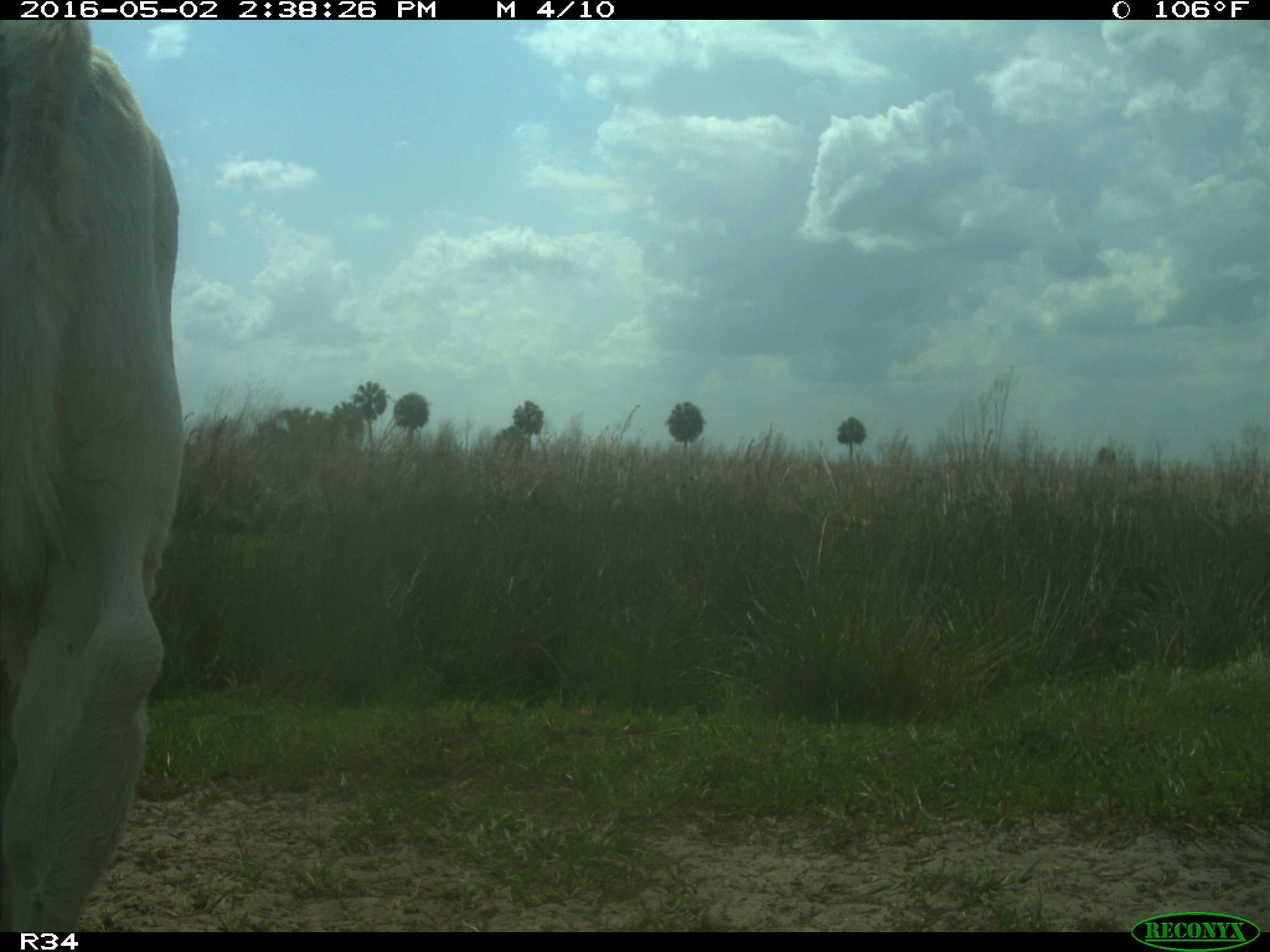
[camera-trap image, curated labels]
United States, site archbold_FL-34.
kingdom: Animalia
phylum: Chordata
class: Mammalia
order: Artiodactyla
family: Bovidae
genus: Bos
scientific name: Bos taurus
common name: domestic cow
Bos taurus (domestic cow).